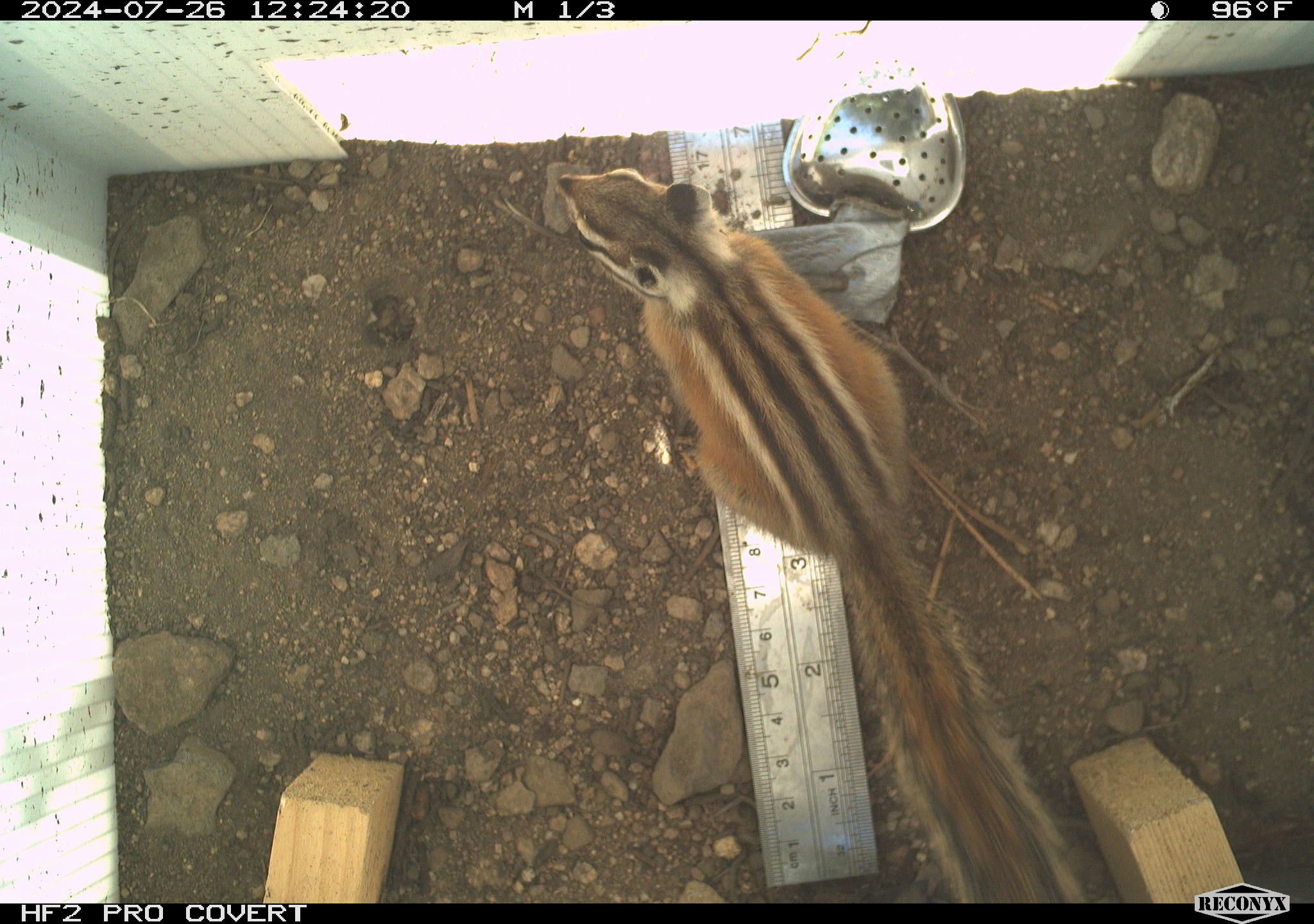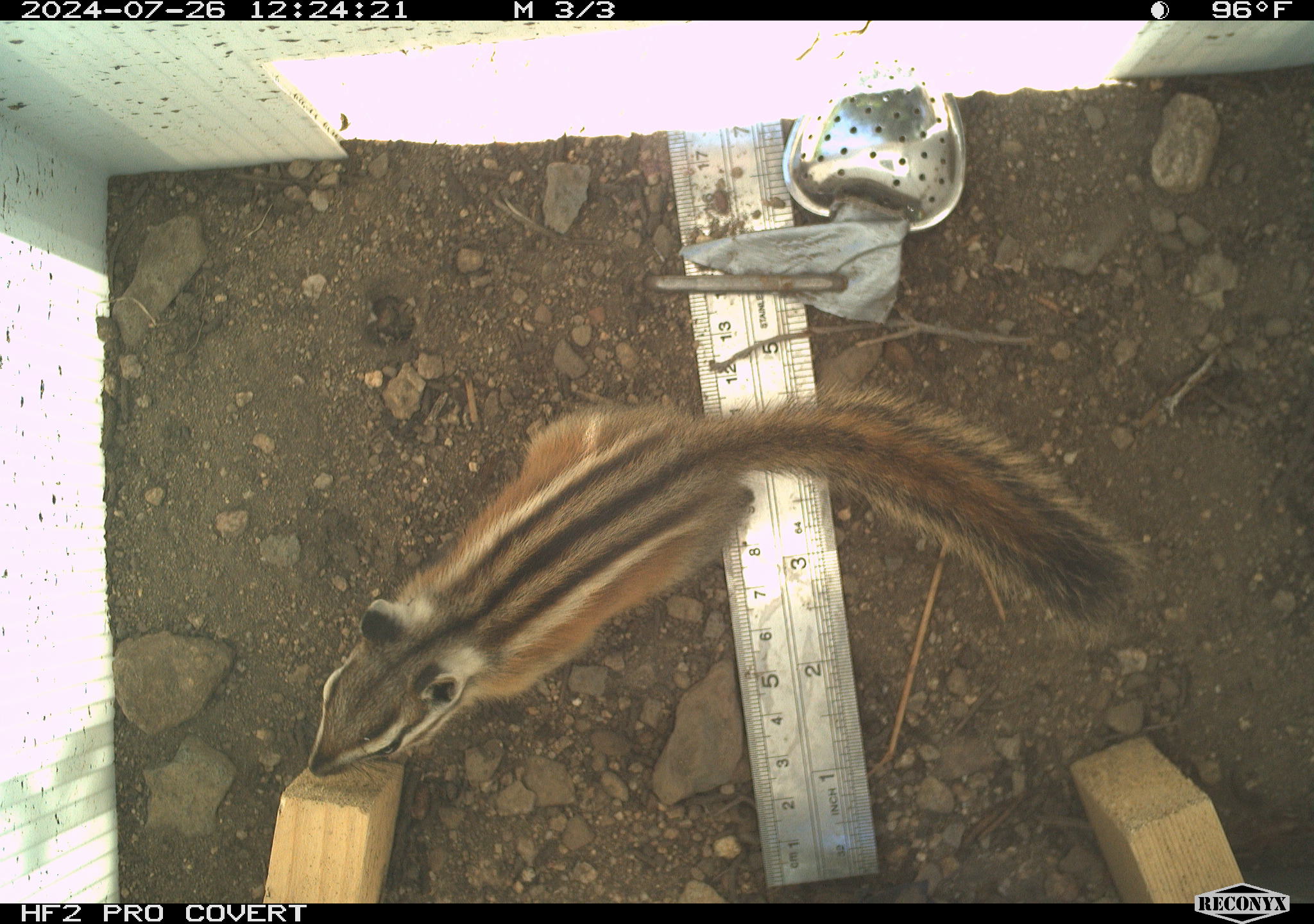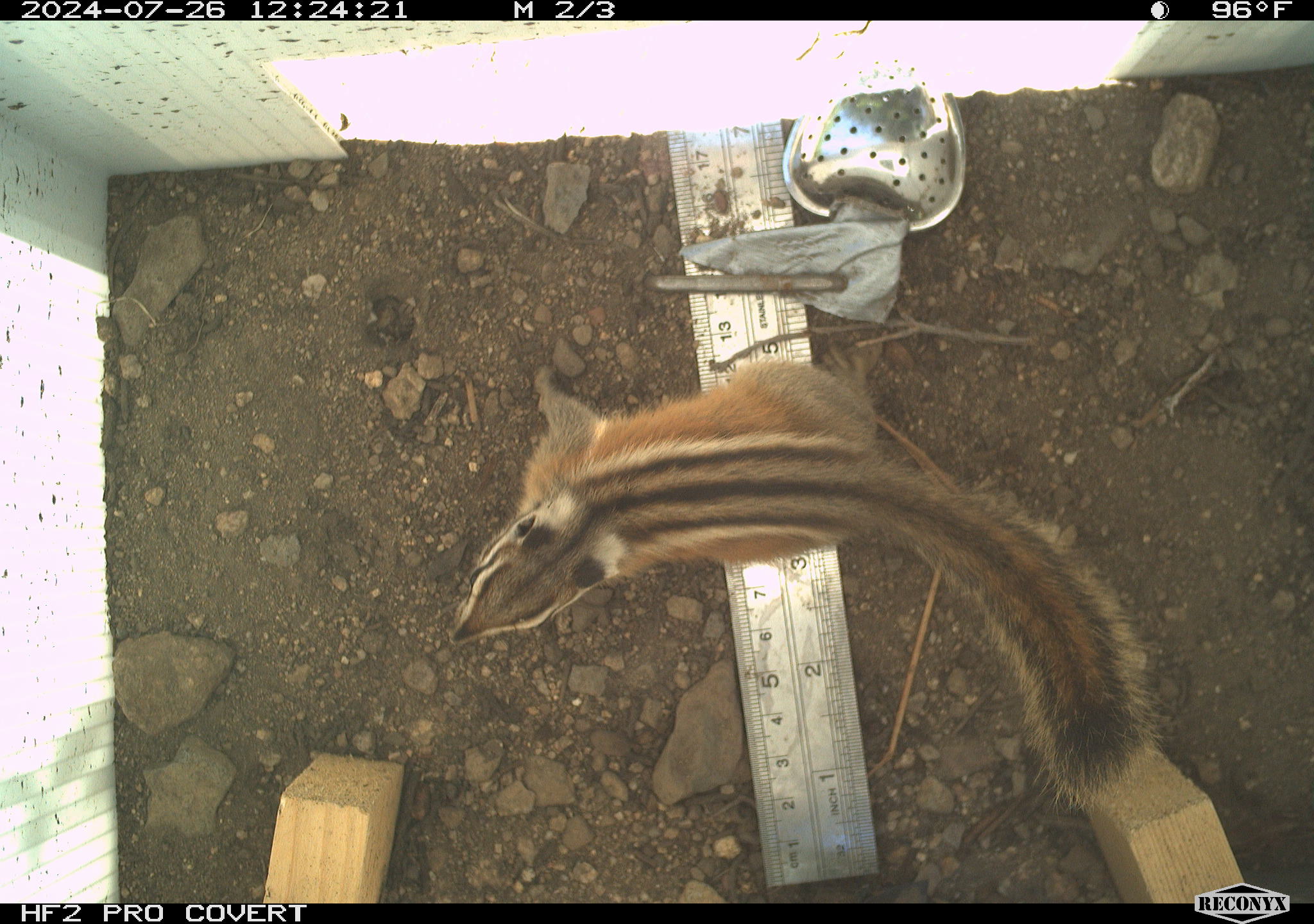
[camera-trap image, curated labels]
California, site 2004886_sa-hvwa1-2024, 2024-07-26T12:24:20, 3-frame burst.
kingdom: Animalia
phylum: Chordata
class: Mammalia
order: Rodentia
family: Sciuridae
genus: Neotamias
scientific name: Neotamias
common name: western chipmunks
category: neotamias species